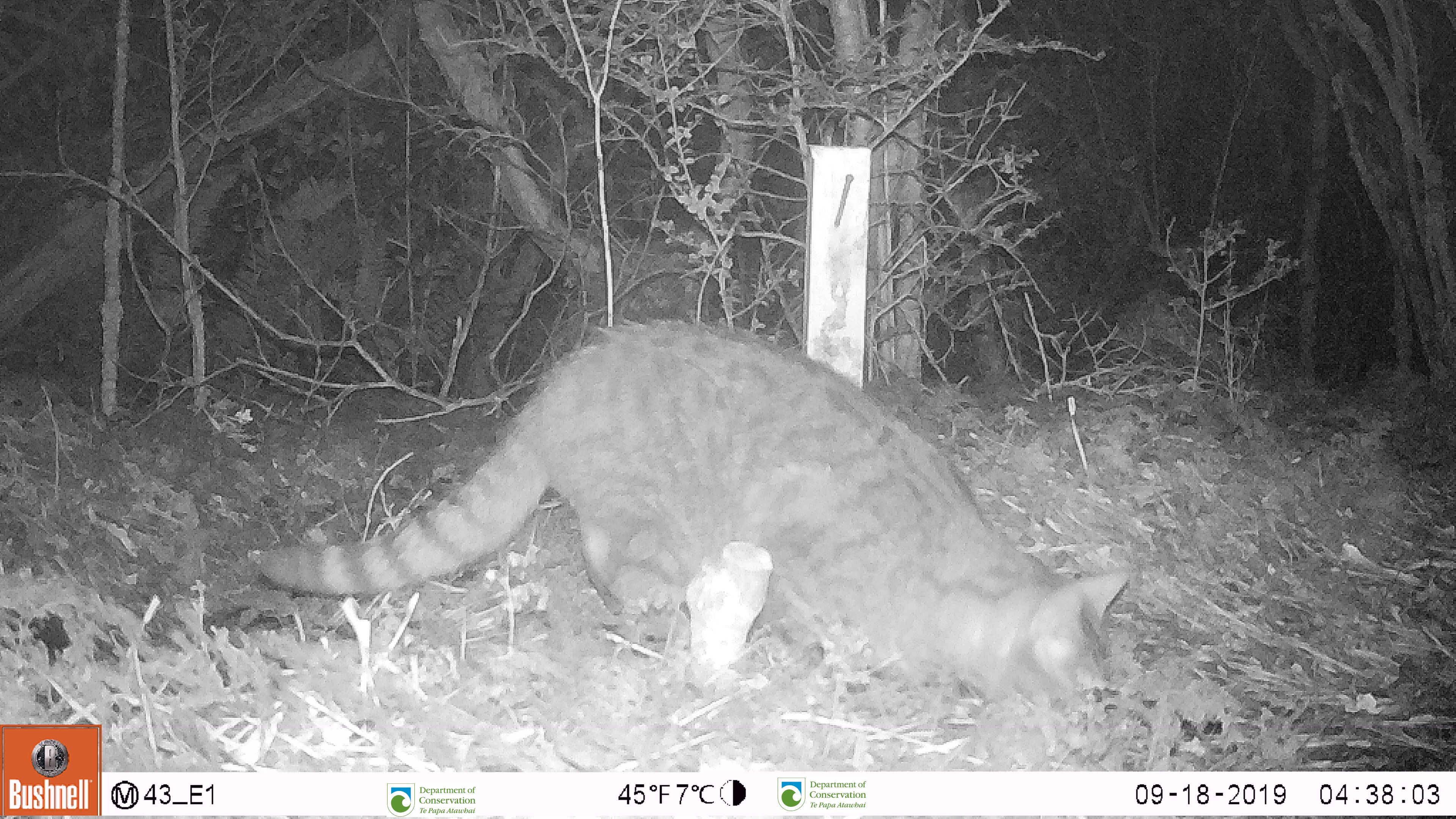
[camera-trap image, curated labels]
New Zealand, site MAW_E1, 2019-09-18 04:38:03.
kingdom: Animalia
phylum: Chordata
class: Mammalia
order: Carnivora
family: Felidae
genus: Felis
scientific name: Felis catus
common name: domestic cat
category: cat